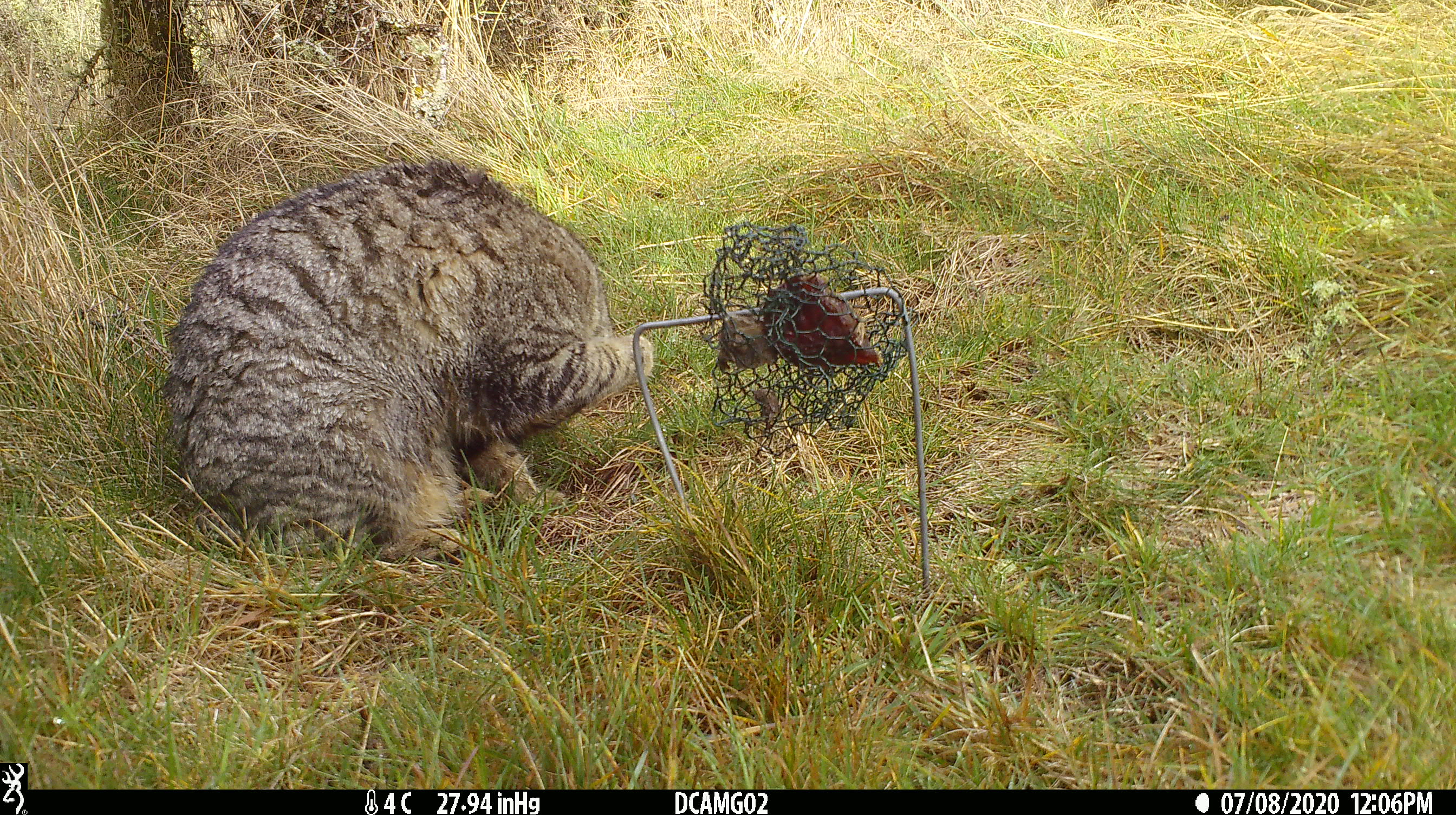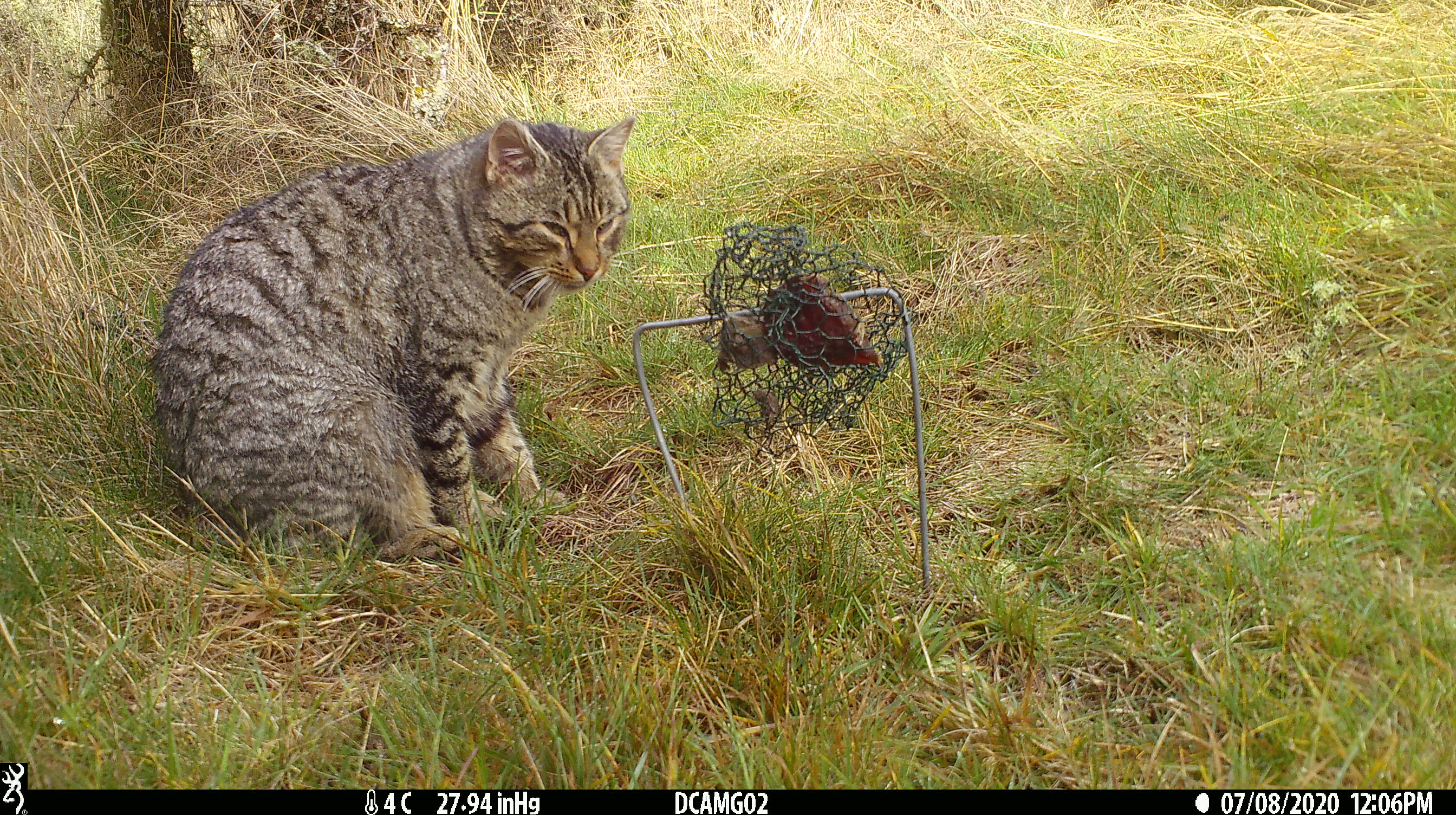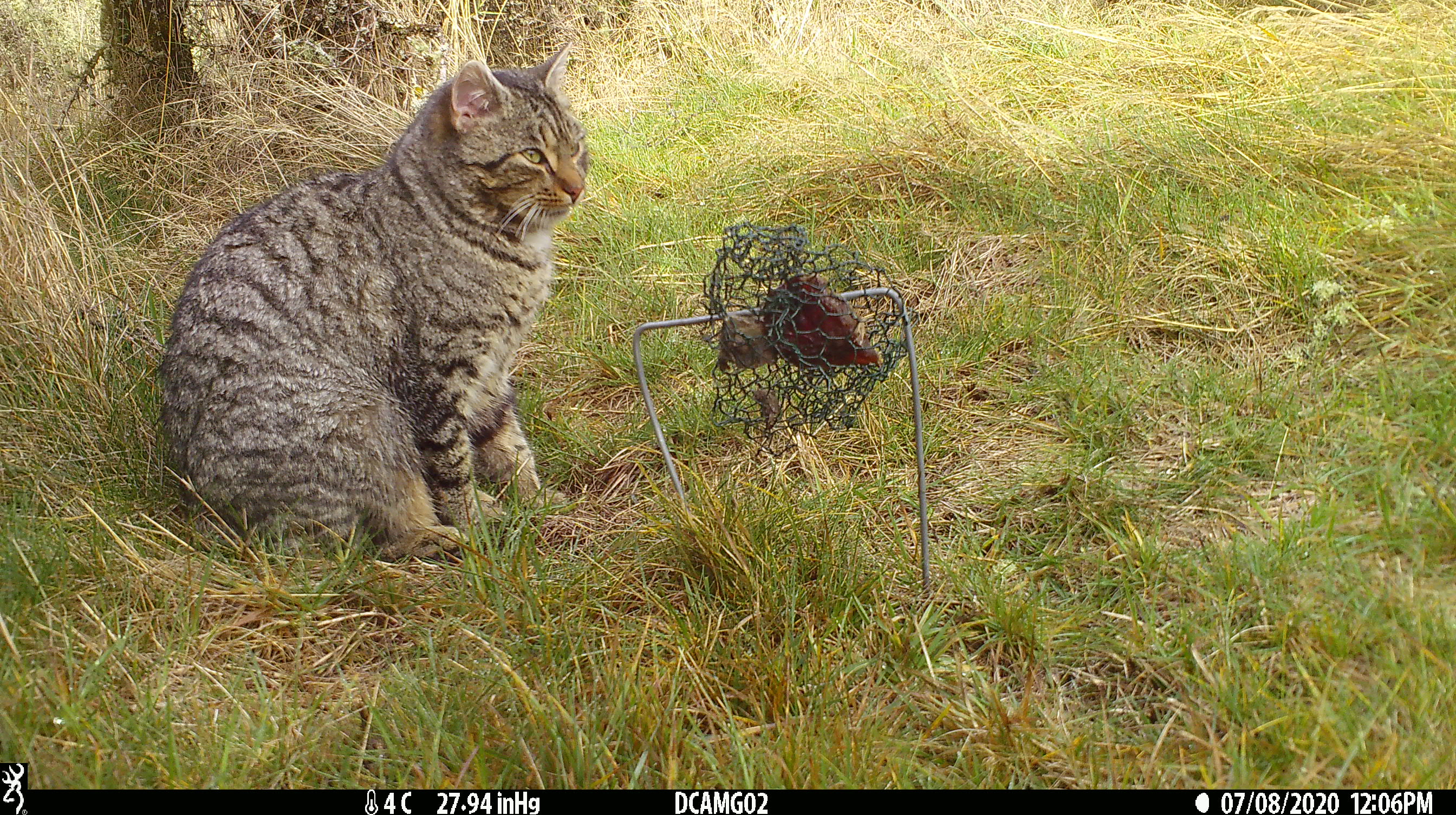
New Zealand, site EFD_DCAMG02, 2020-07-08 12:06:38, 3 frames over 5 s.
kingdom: Animalia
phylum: Chordata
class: Mammalia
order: Carnivora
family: Felidae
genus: Felis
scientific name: Felis catus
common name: domestic cat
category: cat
Cat (domestic cat) (Felis catus).